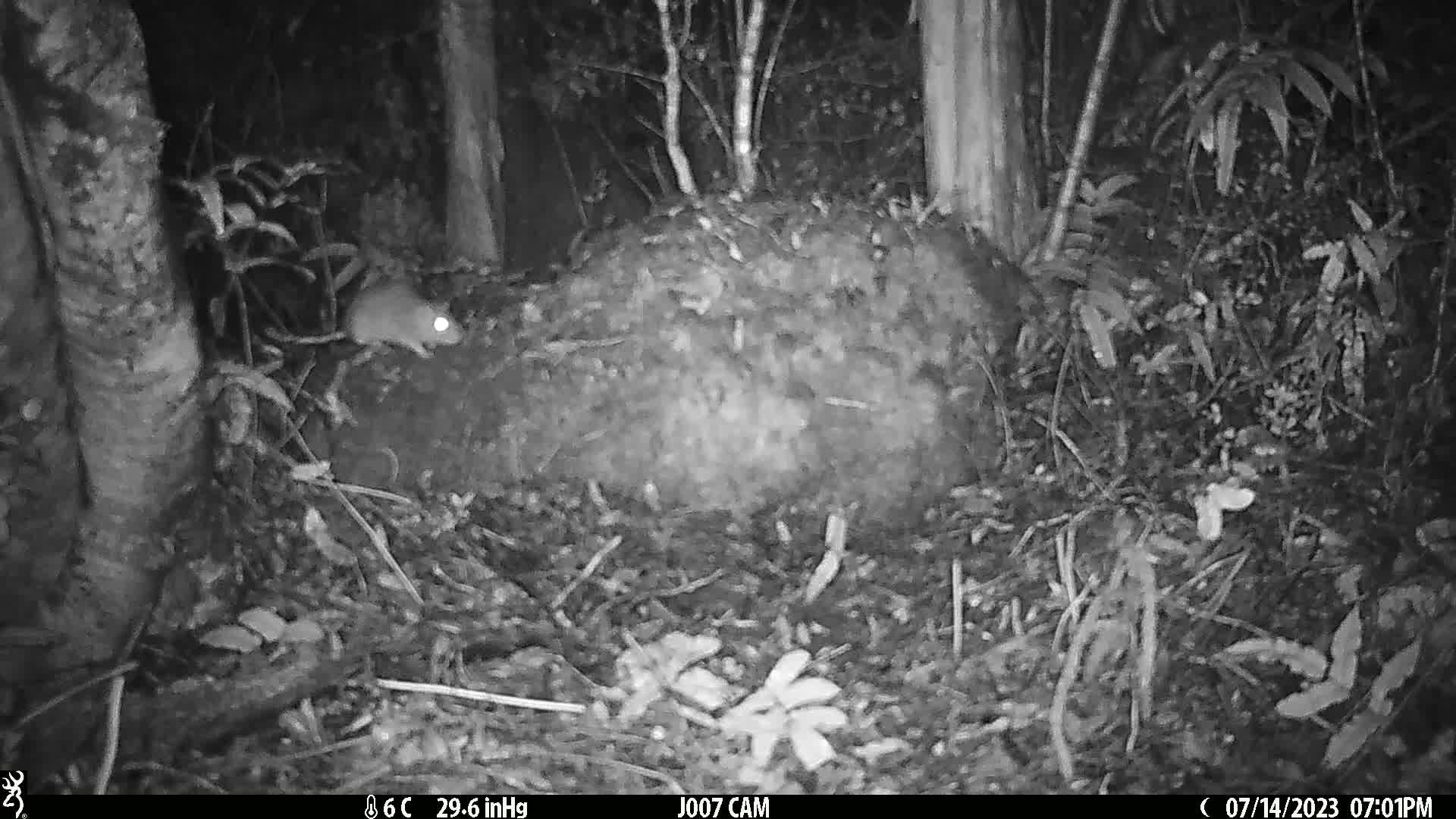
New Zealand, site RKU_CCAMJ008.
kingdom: Animalia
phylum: Chordata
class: Mammalia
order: Rodentia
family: Muridae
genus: Rattus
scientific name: Rattus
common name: rat